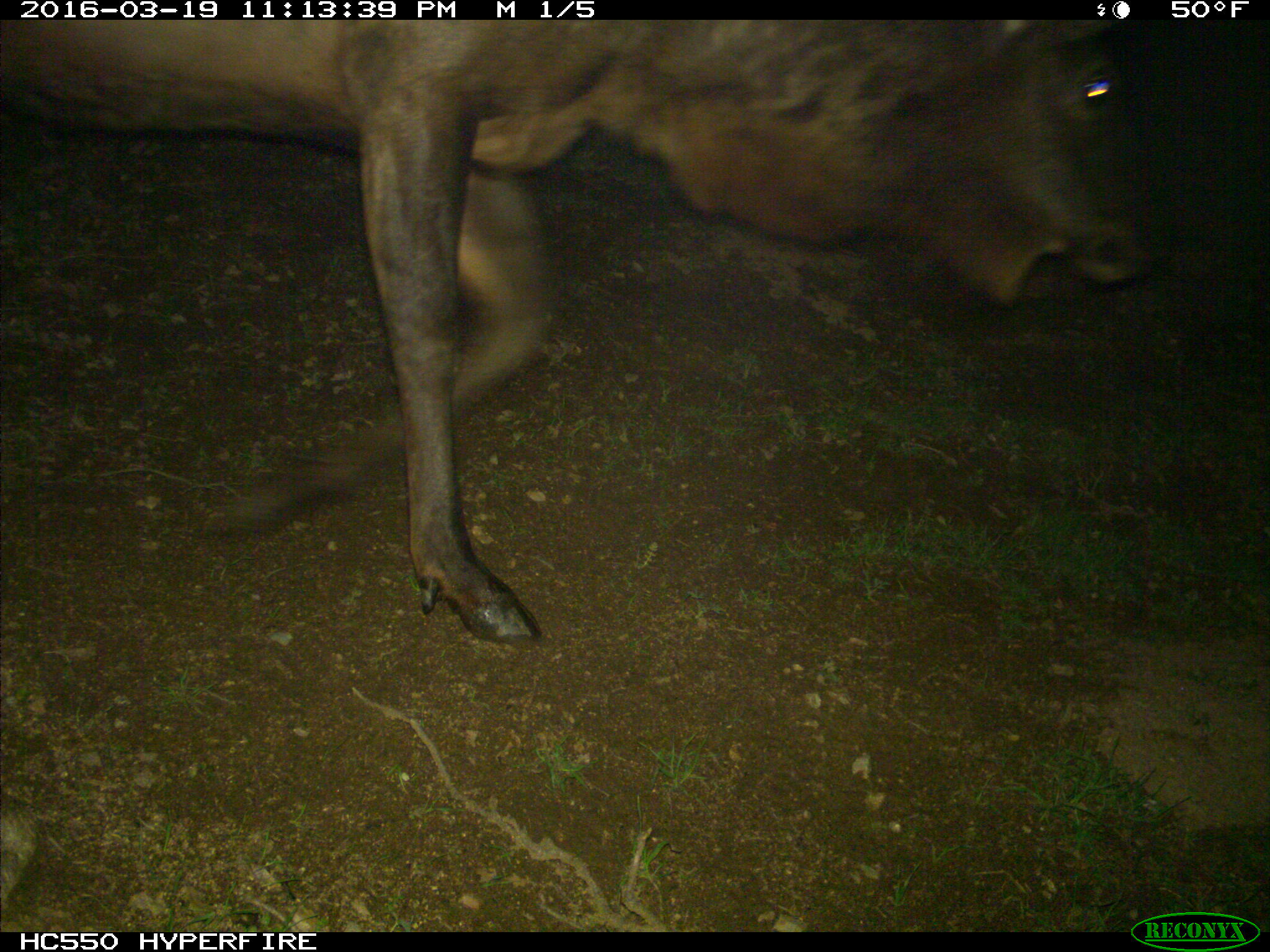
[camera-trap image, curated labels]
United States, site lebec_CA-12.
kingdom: Animalia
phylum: Chordata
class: Mammalia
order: Artiodactyla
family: Cervidae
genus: Cervus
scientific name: Cervus canadensis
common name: elk